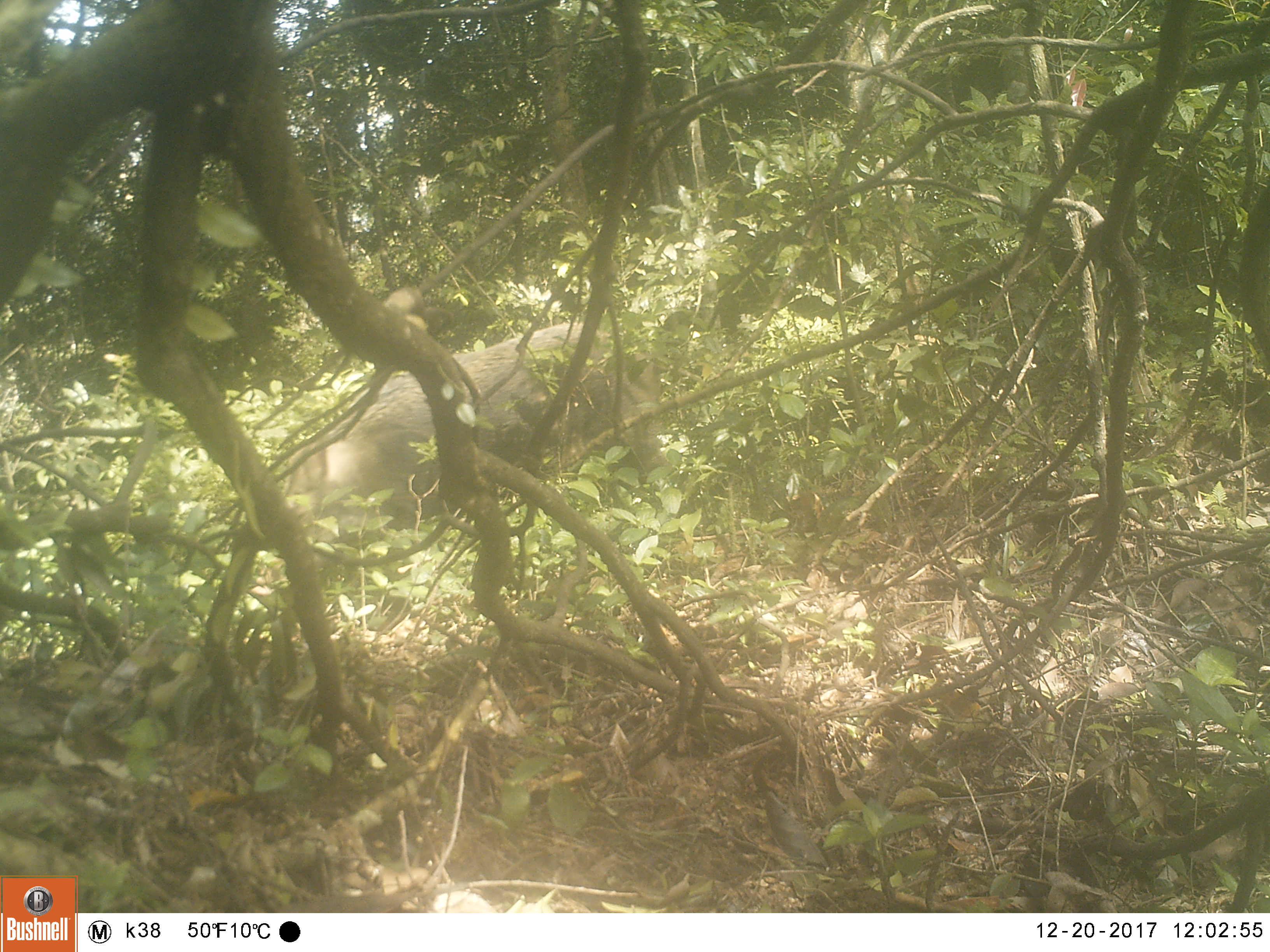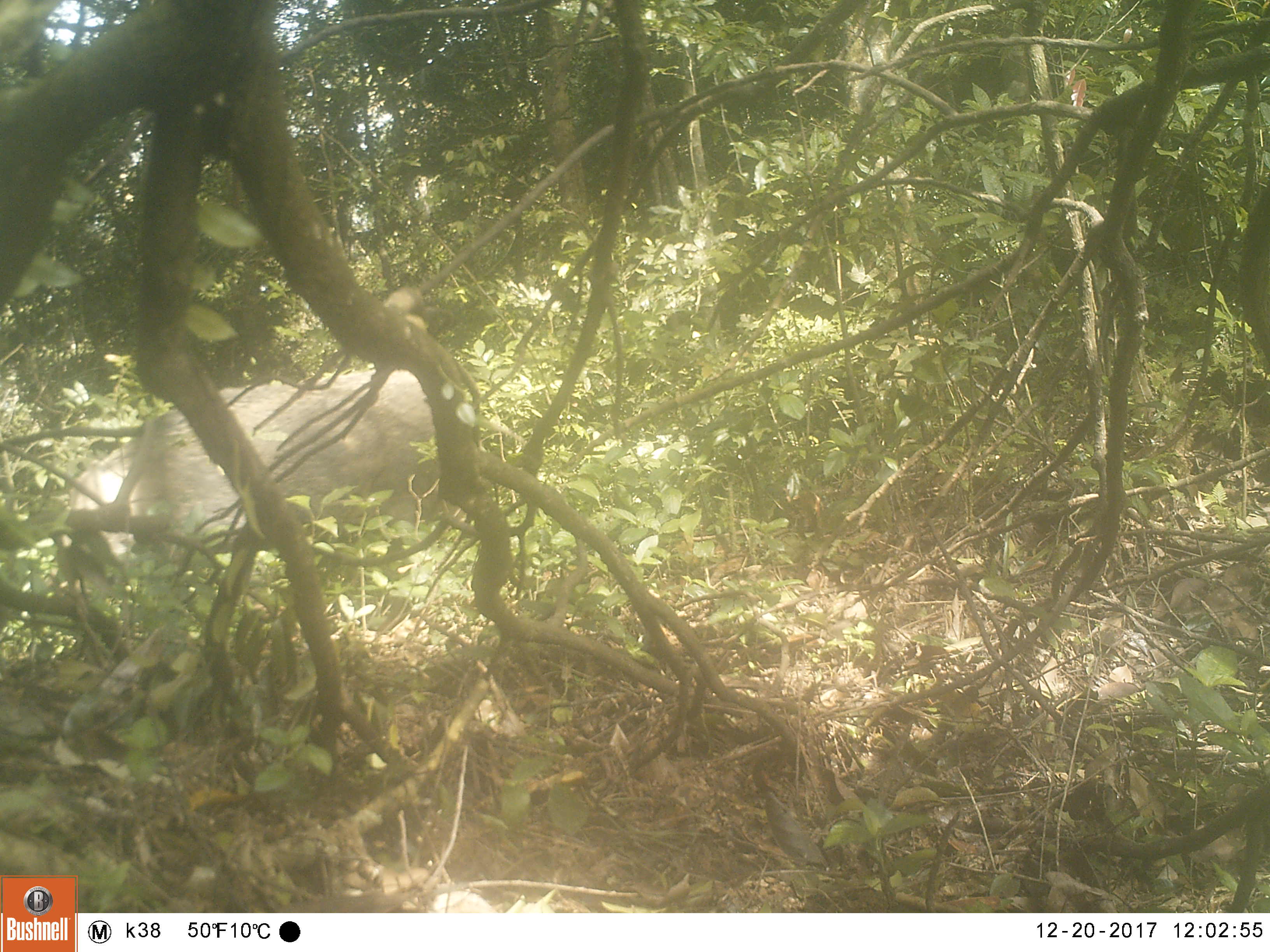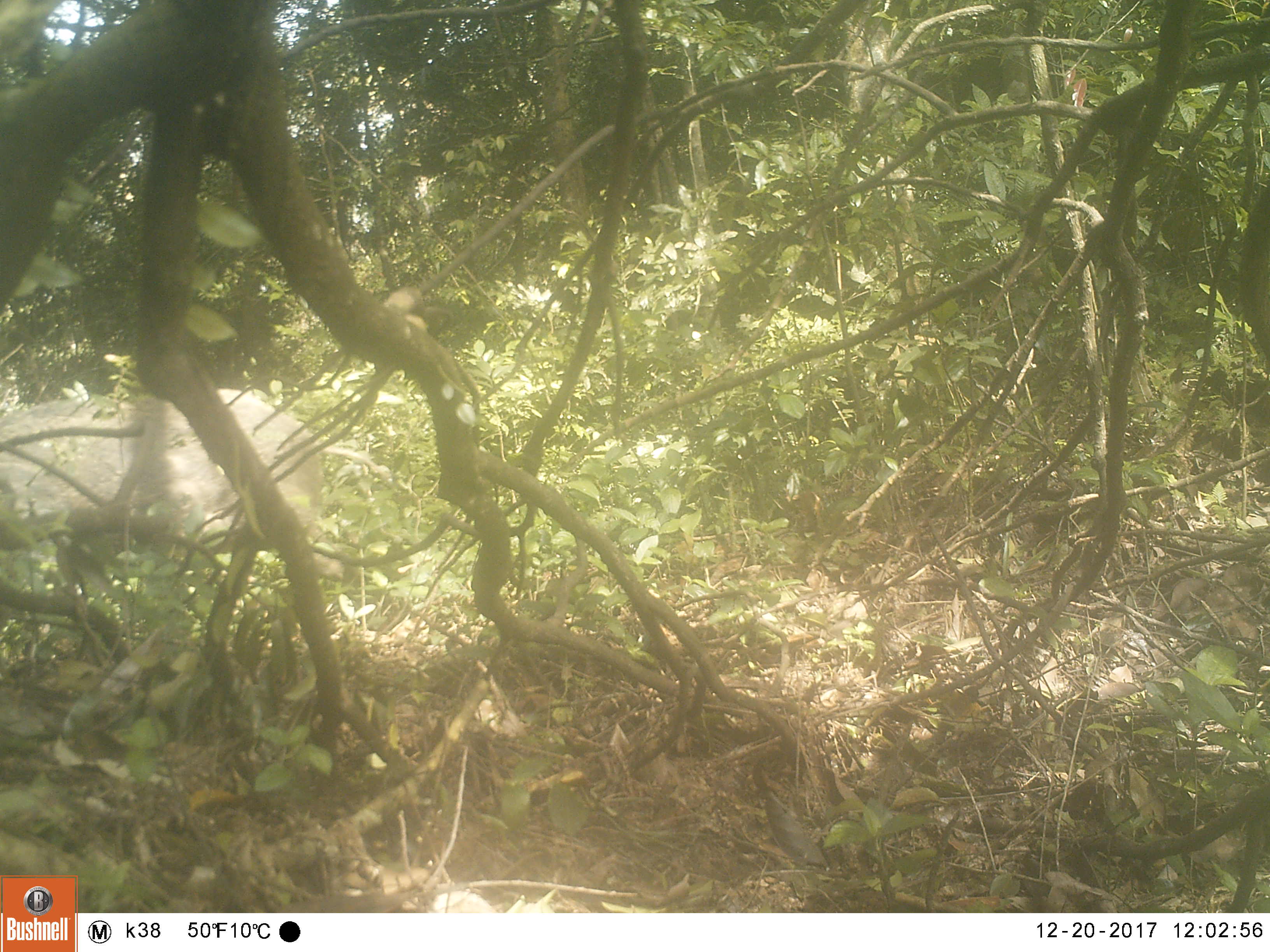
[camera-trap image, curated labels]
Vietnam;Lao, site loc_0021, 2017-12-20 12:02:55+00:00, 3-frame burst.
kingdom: Animalia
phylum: Chordata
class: Mammalia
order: Artiodactyla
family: Suidae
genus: Sus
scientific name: Sus scrofa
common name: eurasian wild pig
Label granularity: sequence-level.